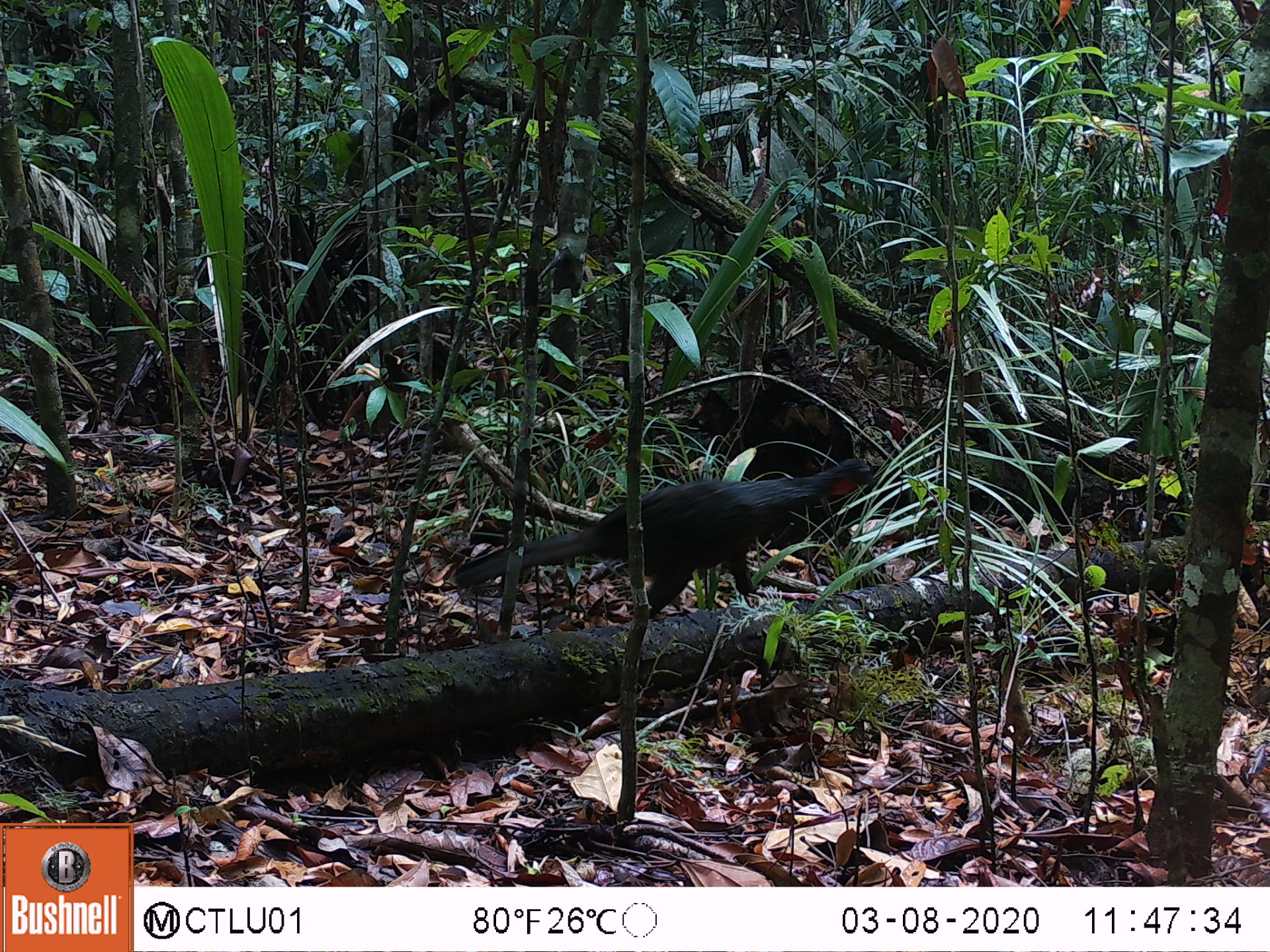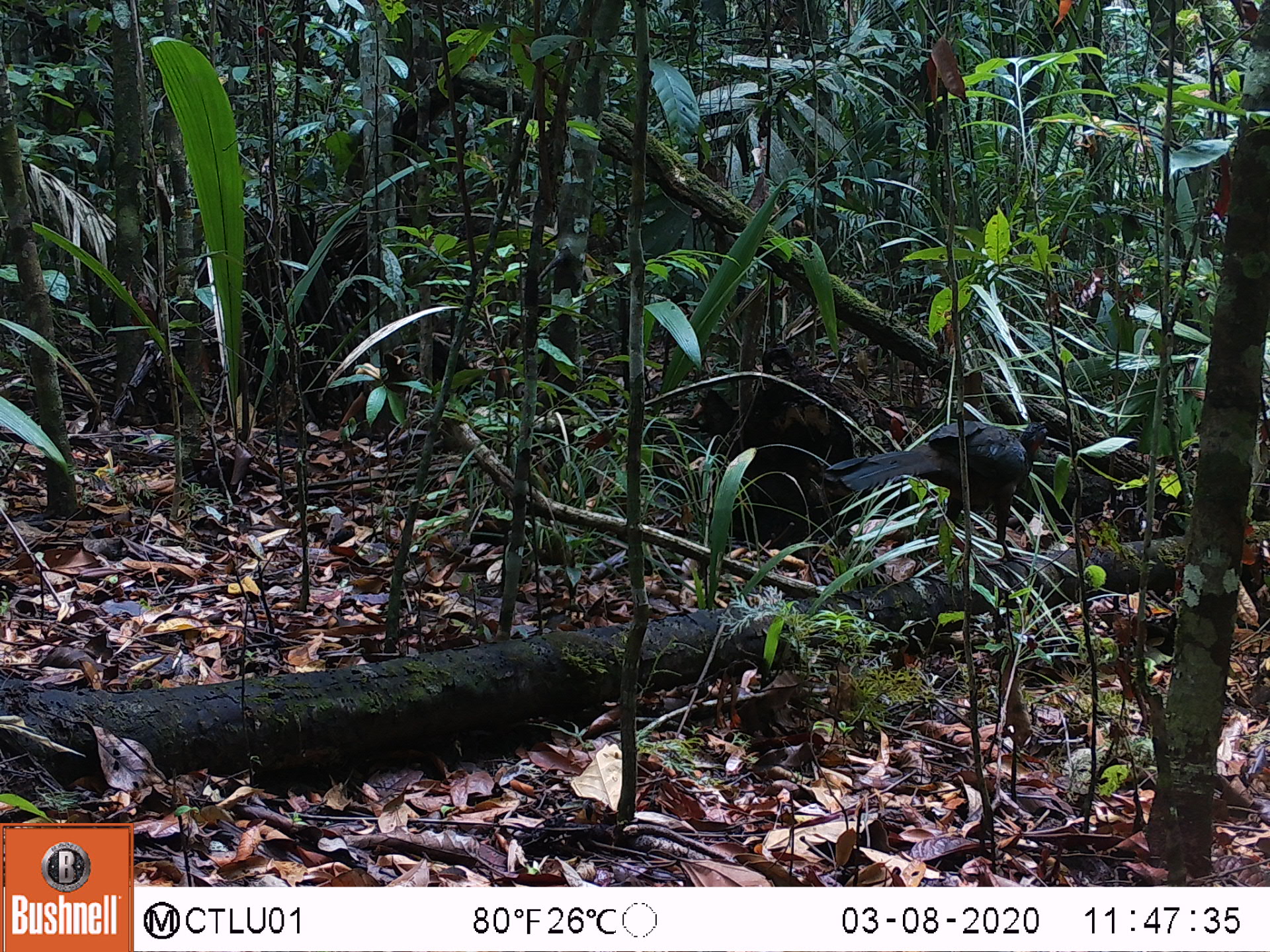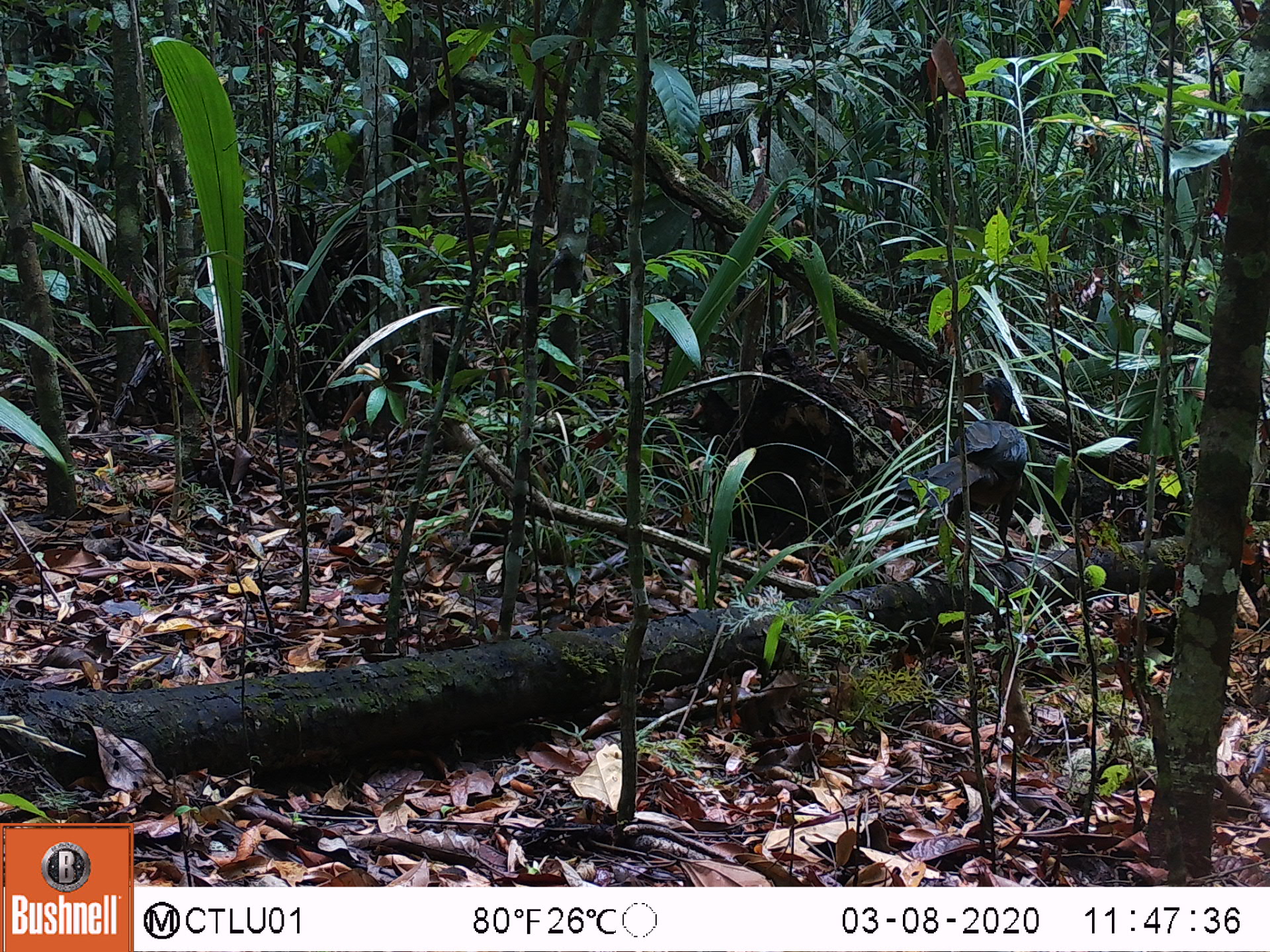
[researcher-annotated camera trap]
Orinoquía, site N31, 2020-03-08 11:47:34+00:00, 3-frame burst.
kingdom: Animalia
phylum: Chordata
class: Aves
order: Galliformes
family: Cracidae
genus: Penelope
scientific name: Penelope jacquacu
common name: spix's guan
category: spixs guan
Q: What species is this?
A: Spixs guan (spix's guan) (Penelope jacquacu).